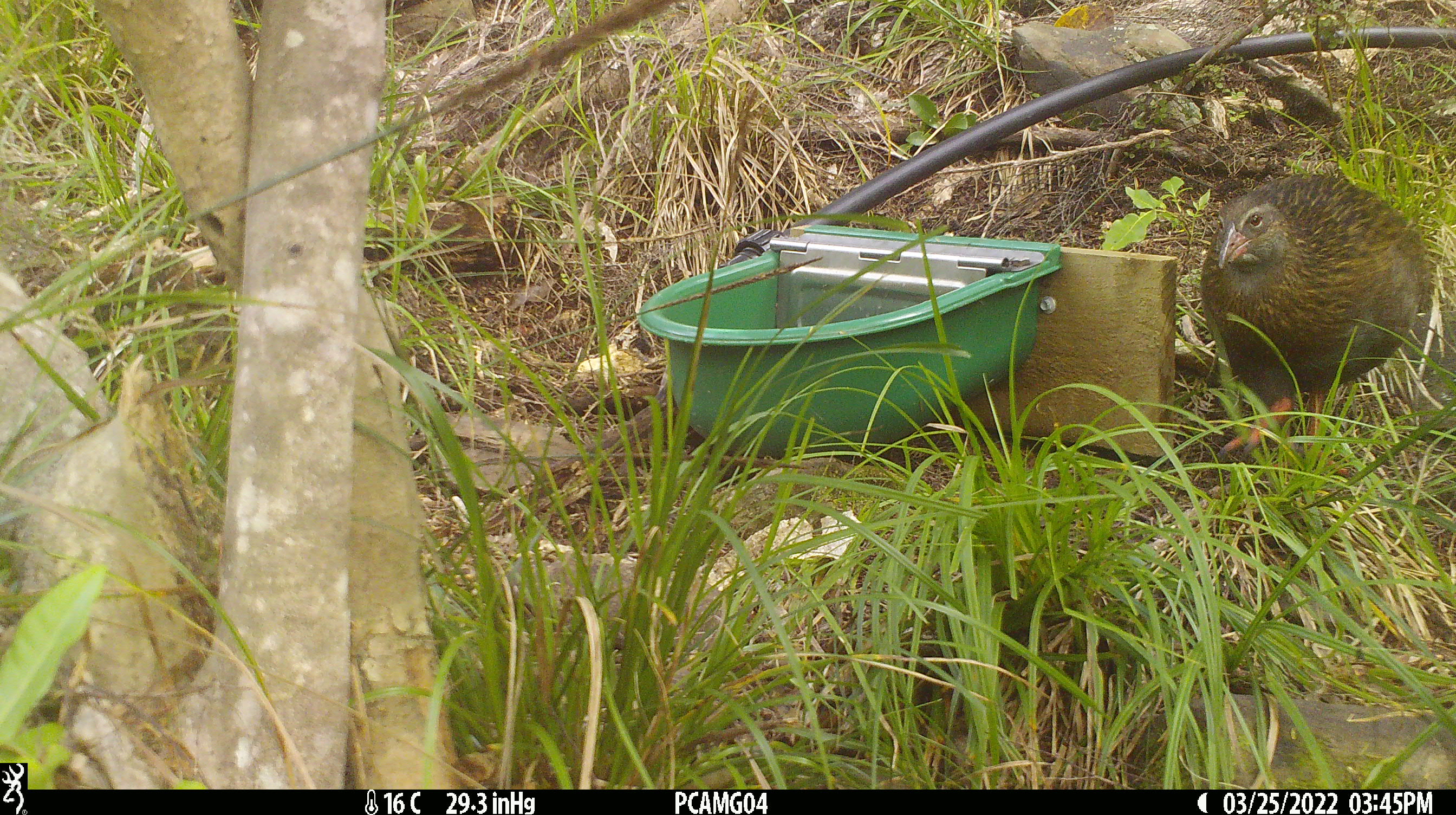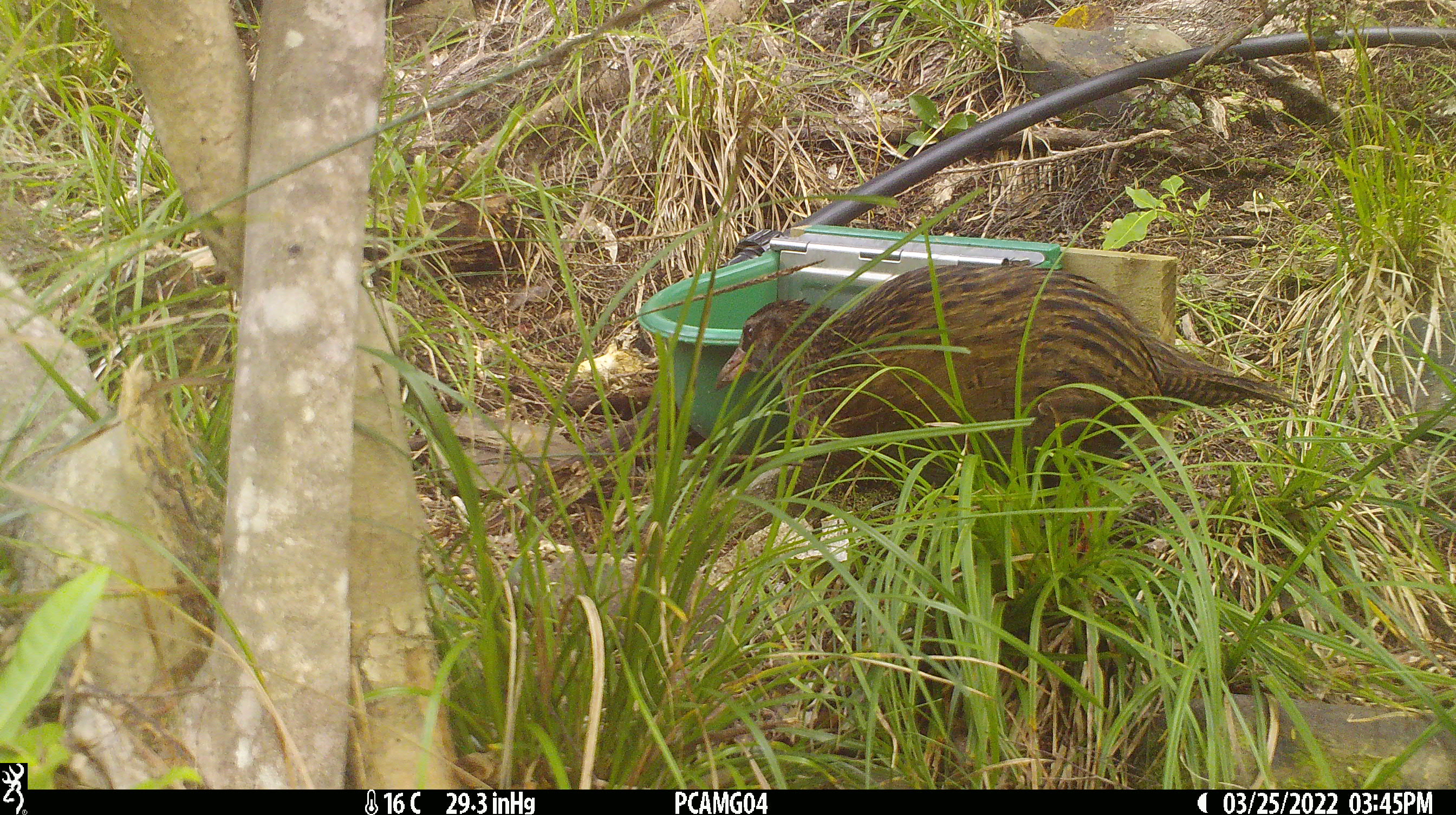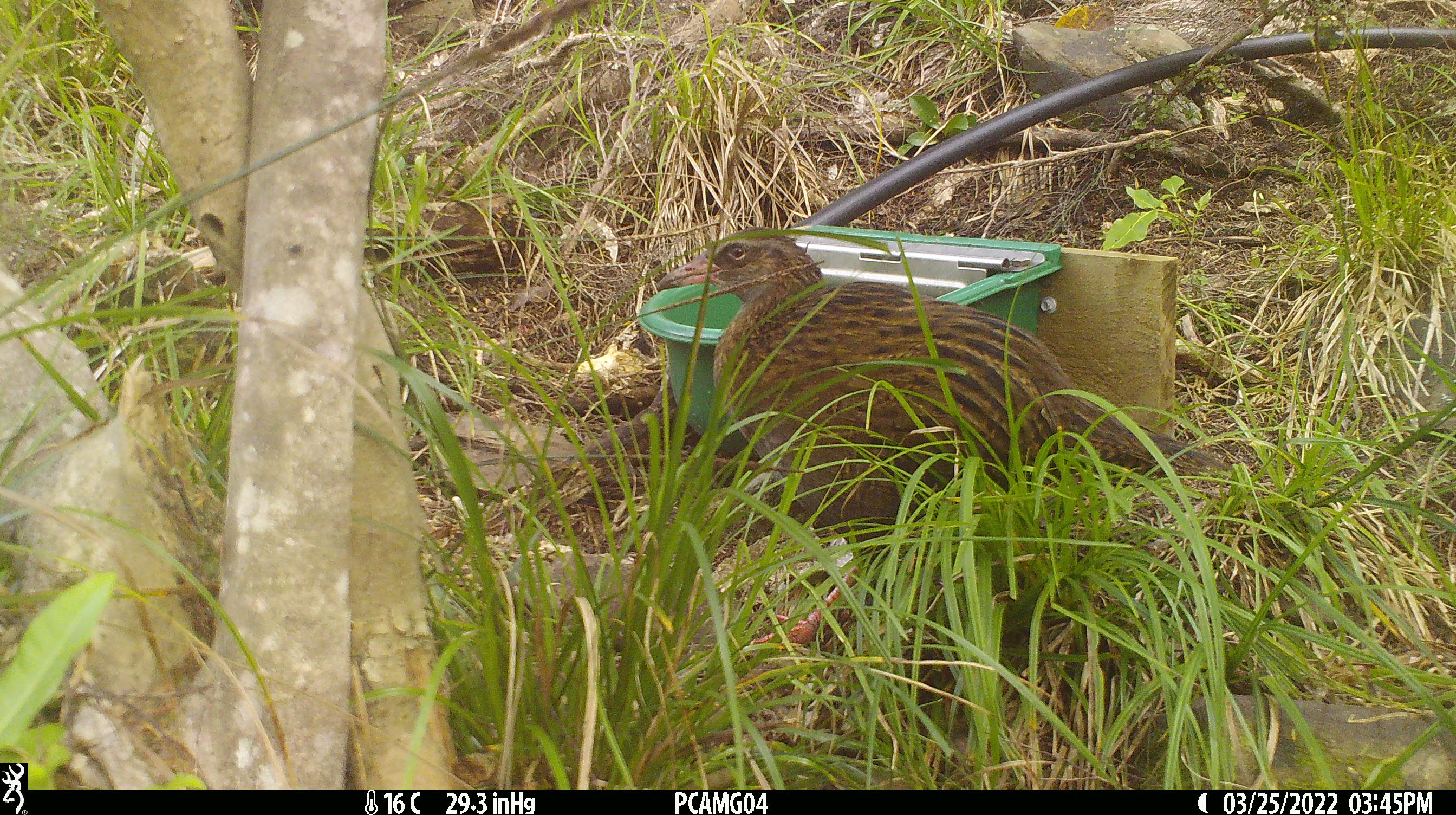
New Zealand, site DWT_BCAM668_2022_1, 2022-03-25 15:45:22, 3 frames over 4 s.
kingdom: Animalia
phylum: Chordata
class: Aves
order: Gruiformes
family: Rallidae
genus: Gallirallus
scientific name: Gallirallus australis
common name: weka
Weka (Gallirallus australis).